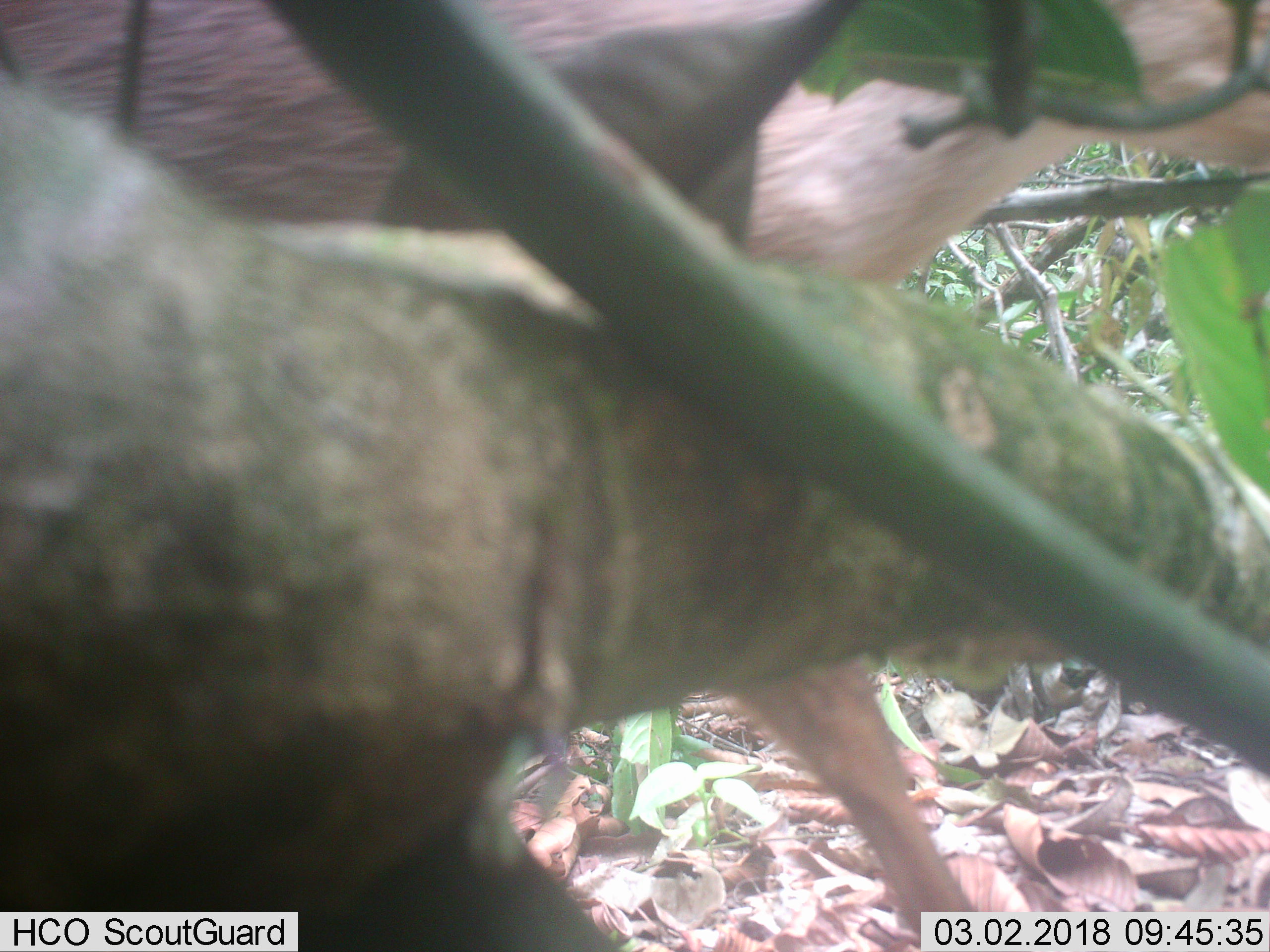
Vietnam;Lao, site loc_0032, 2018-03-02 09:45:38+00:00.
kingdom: Animalia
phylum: Chordata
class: Mammalia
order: Artiodactyla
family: Cervidae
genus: Muntiacus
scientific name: Muntiacus vuquangensis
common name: large-antlered muntjac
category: large antlered muntjac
Large antlered muntjac (large-antlered muntjac) (Muntiacus vuquangensis). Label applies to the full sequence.